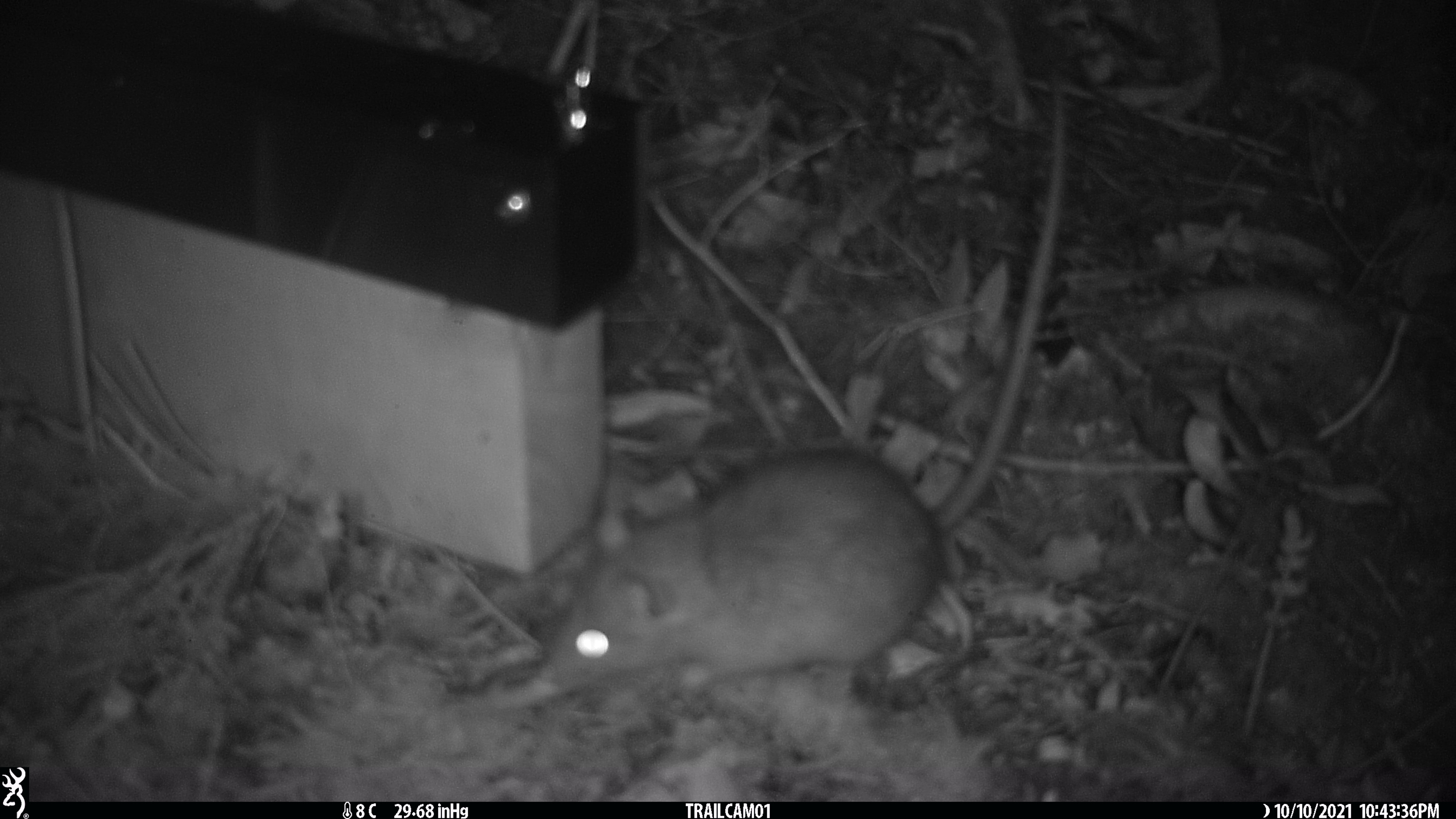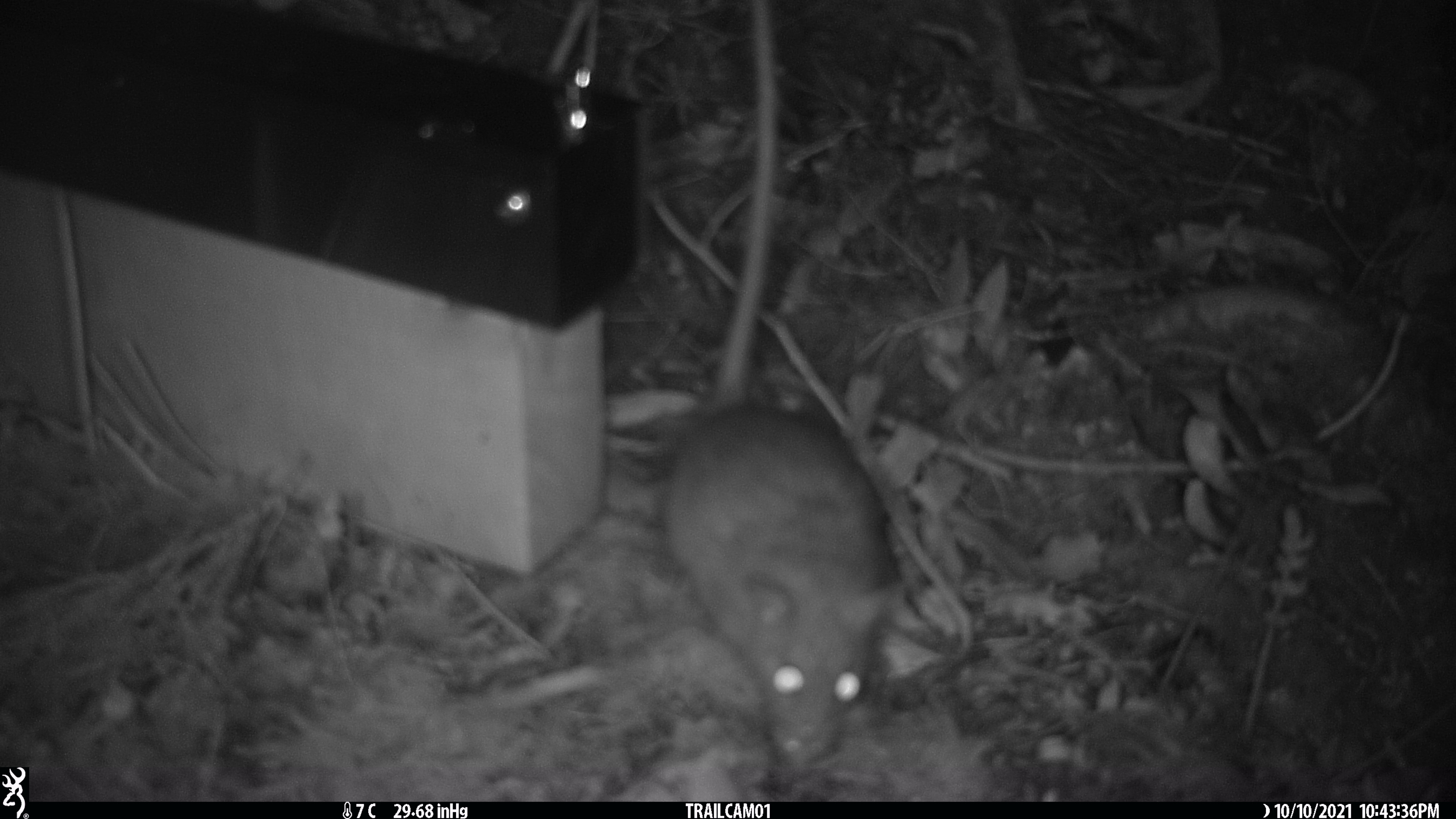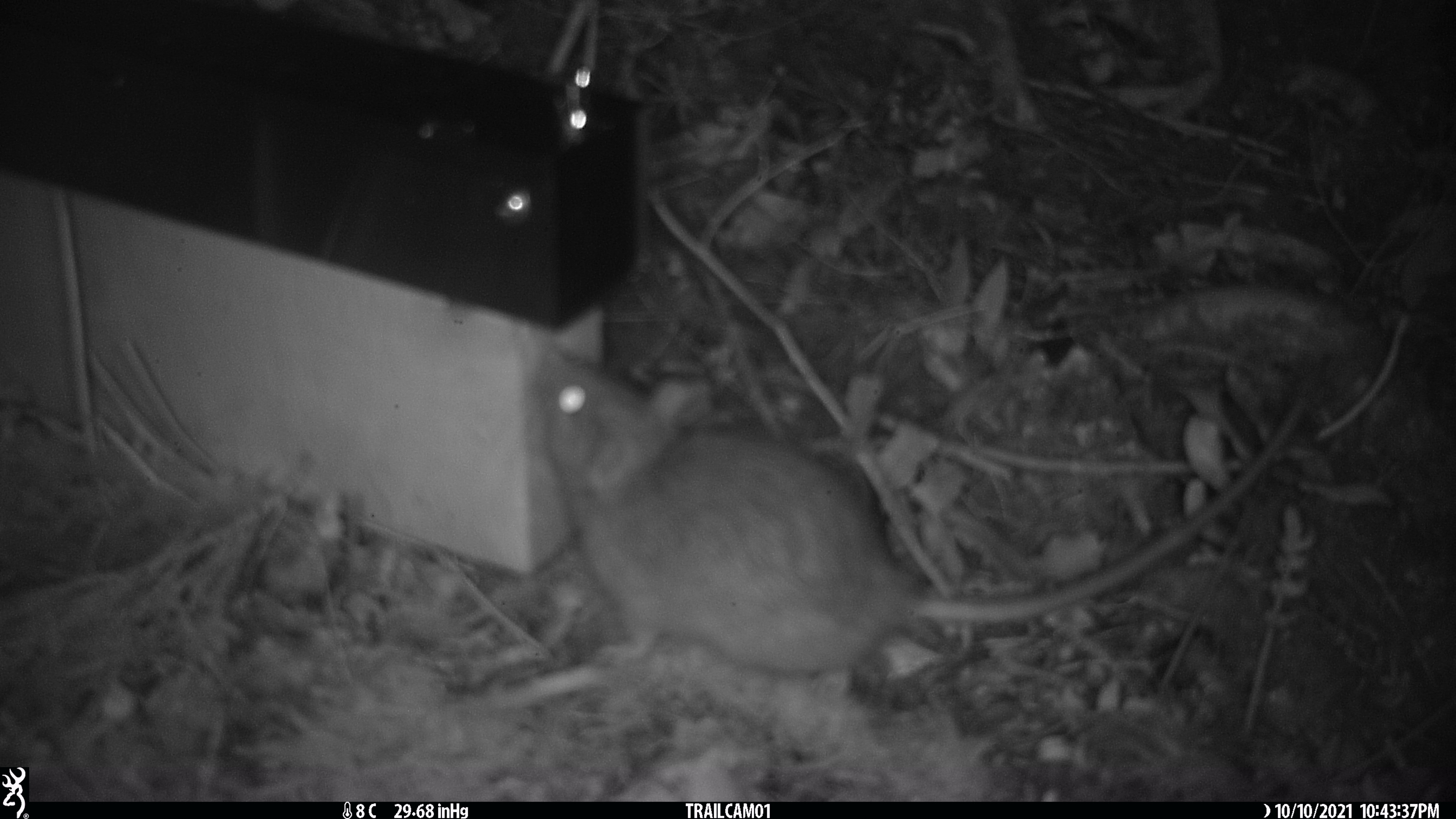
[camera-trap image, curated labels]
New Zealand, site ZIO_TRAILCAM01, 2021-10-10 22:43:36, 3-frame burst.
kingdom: Animalia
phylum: Chordata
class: Mammalia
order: Rodentia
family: Muridae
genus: Rattus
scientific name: Rattus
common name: rat